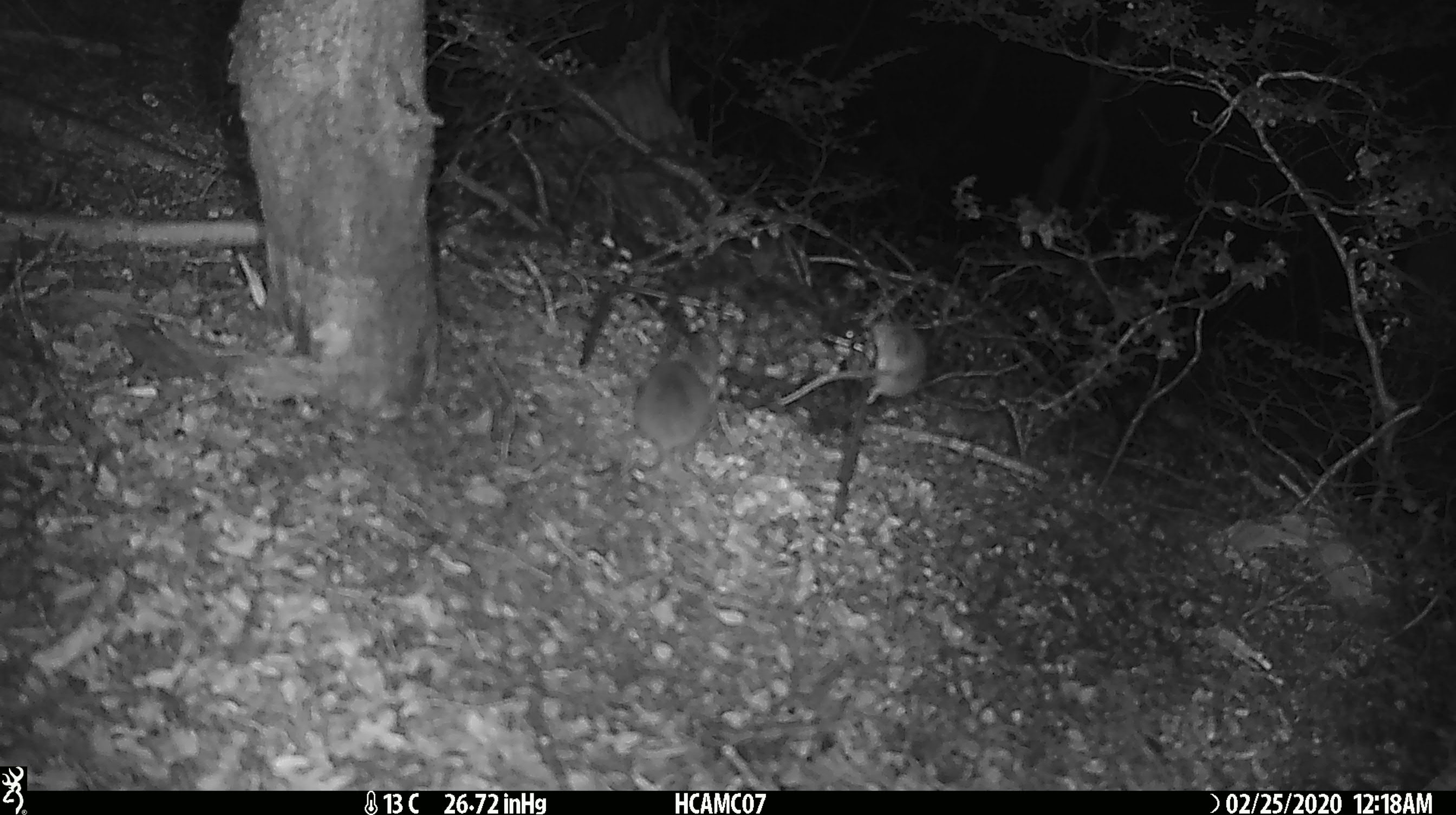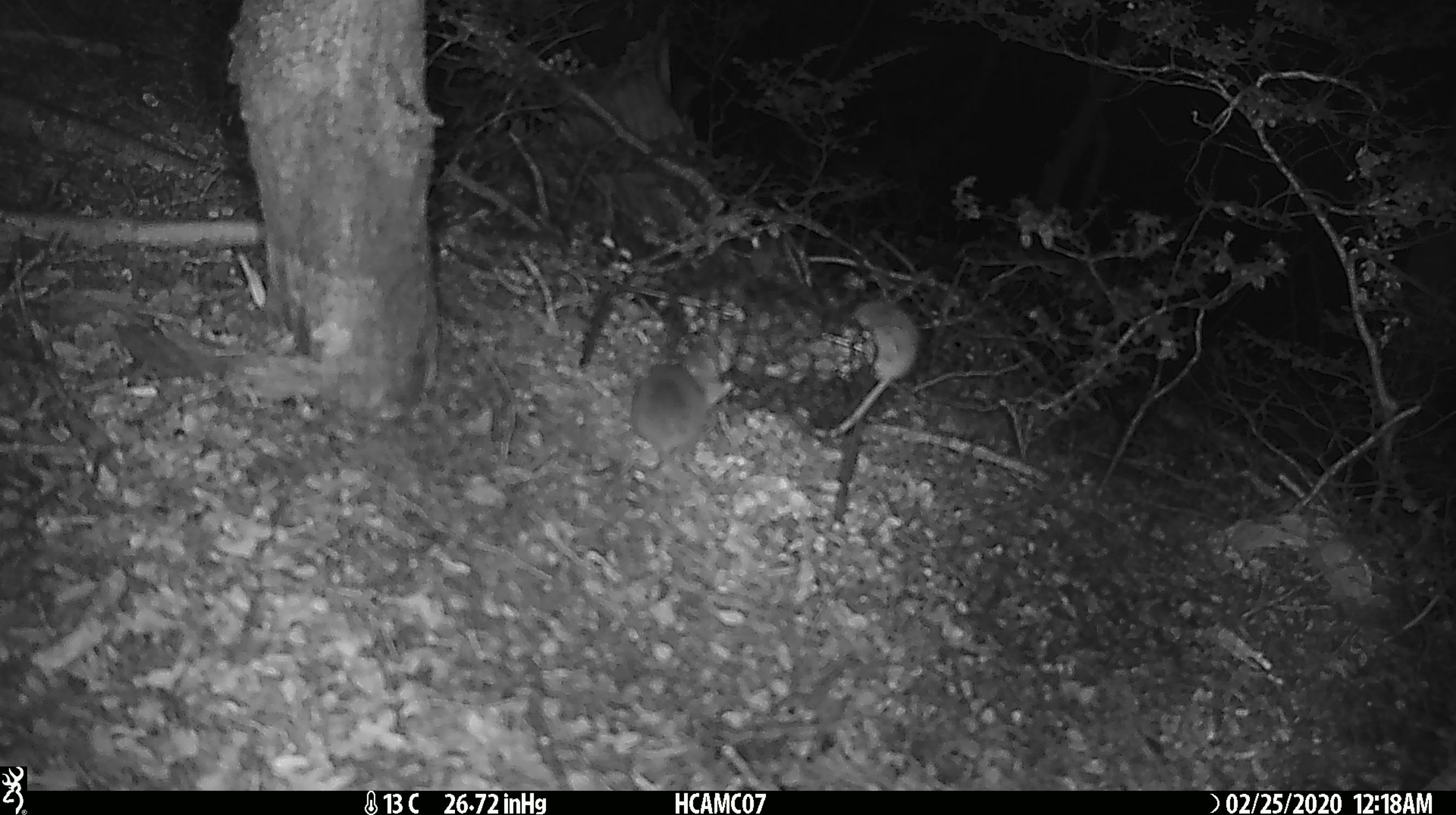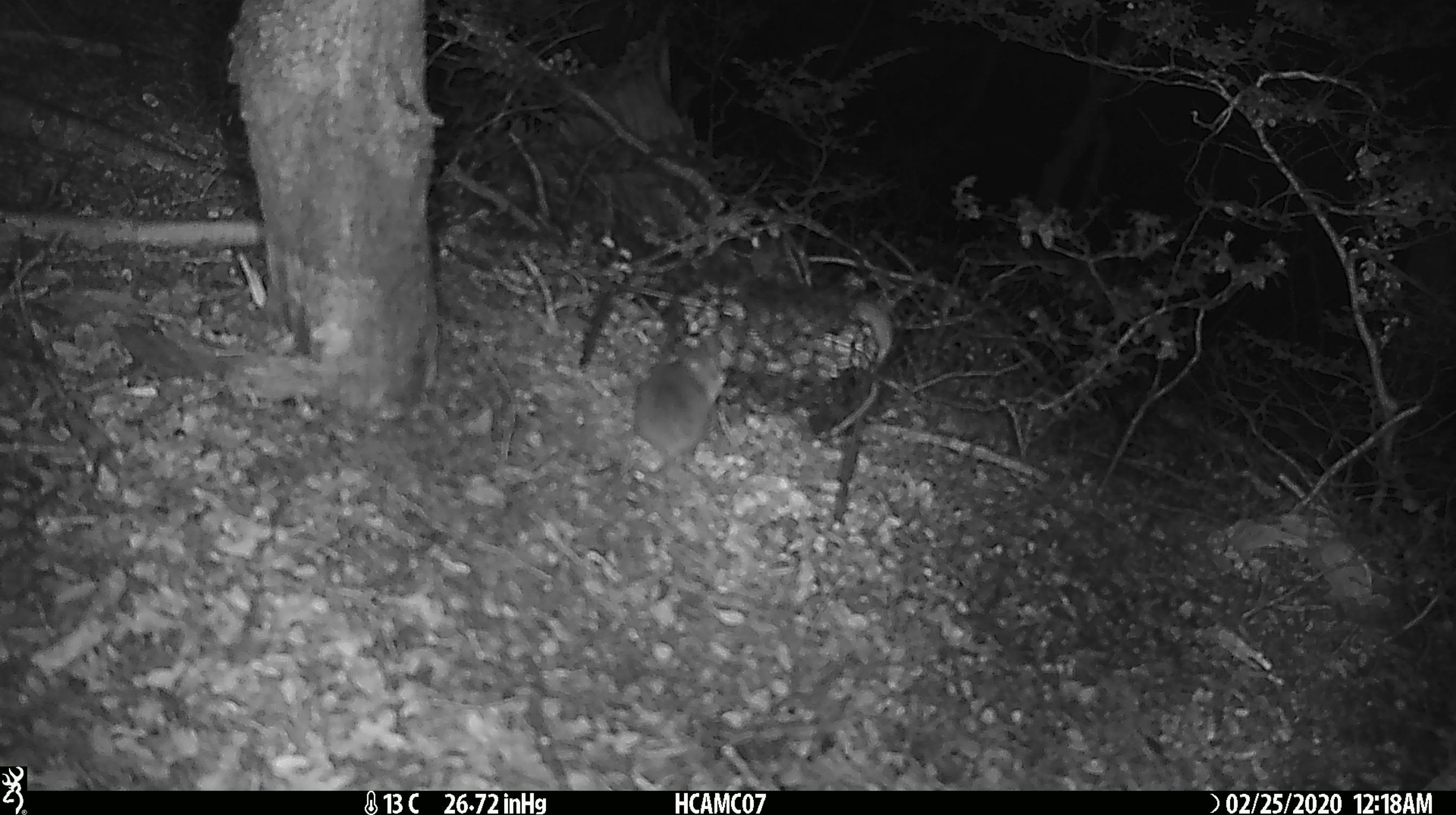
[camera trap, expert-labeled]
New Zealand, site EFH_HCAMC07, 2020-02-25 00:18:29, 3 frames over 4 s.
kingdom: Animalia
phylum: Chordata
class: Mammalia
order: Rodentia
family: Muridae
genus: Mus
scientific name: Mus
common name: mouse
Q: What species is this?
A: Mouse (Mus).